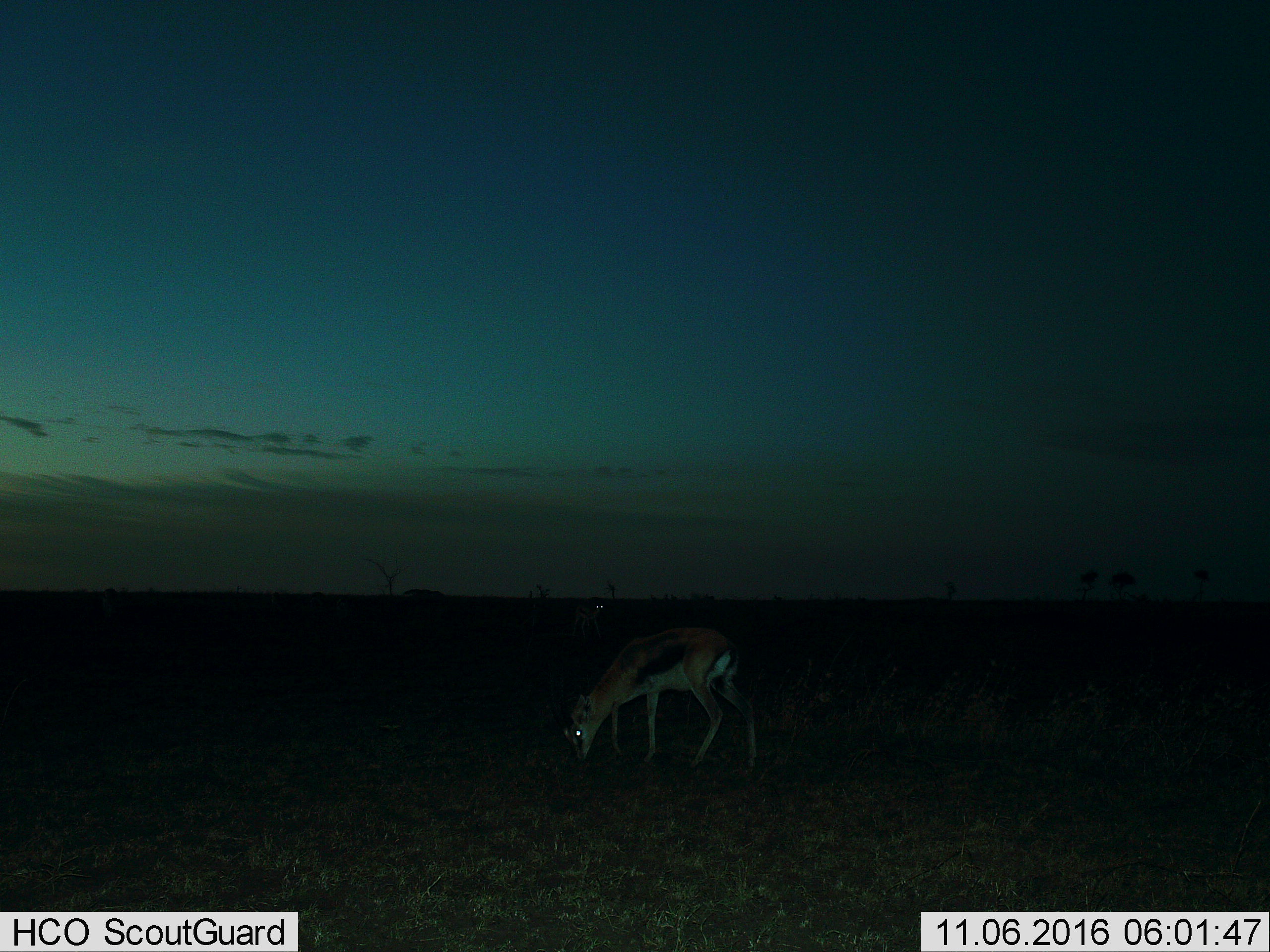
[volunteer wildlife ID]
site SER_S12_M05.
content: unidentified animal